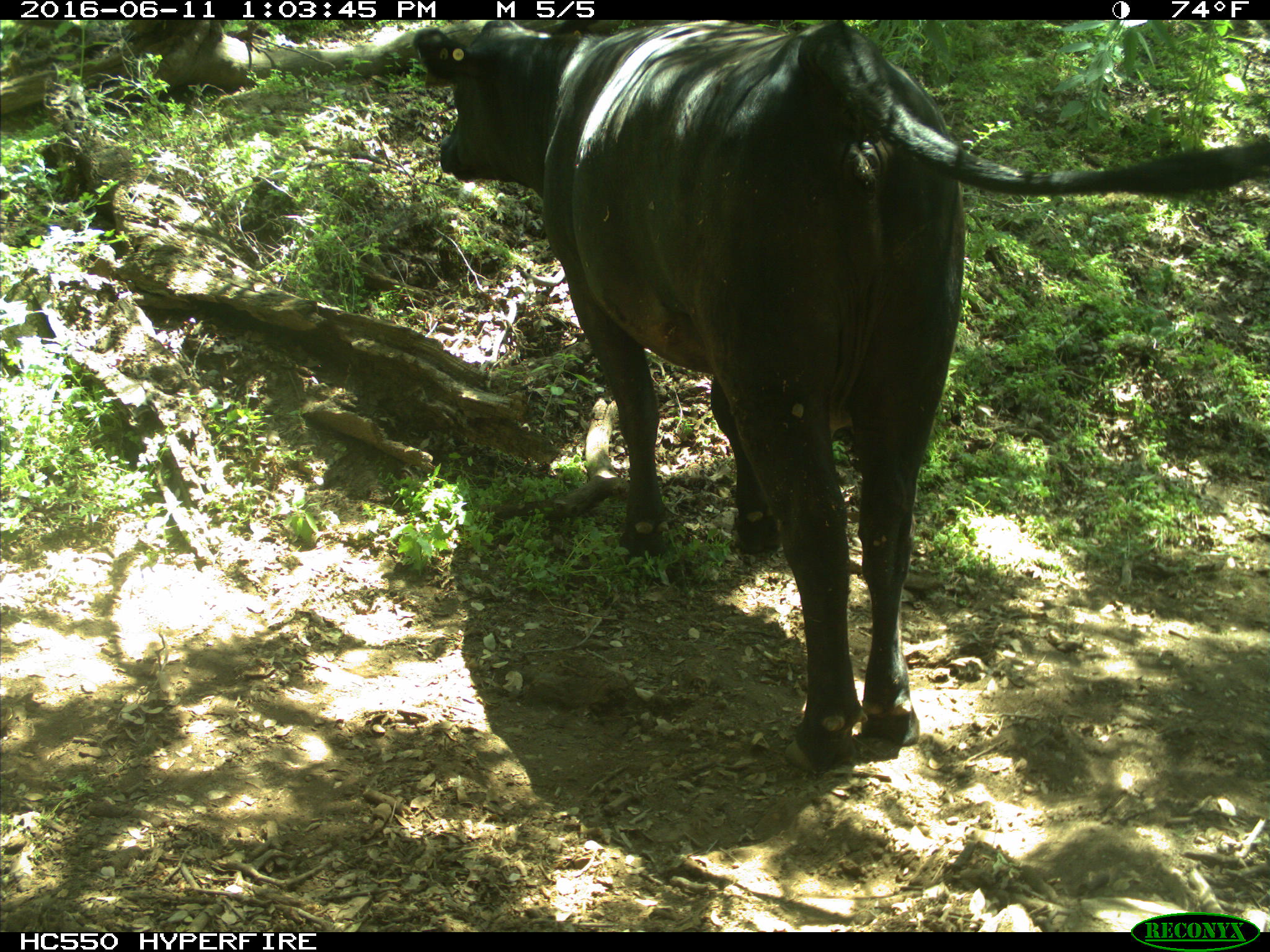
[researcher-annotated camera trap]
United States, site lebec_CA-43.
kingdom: Animalia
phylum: Chordata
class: Mammalia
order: Artiodactyla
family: Bovidae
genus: Bos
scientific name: Bos taurus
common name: domestic cow